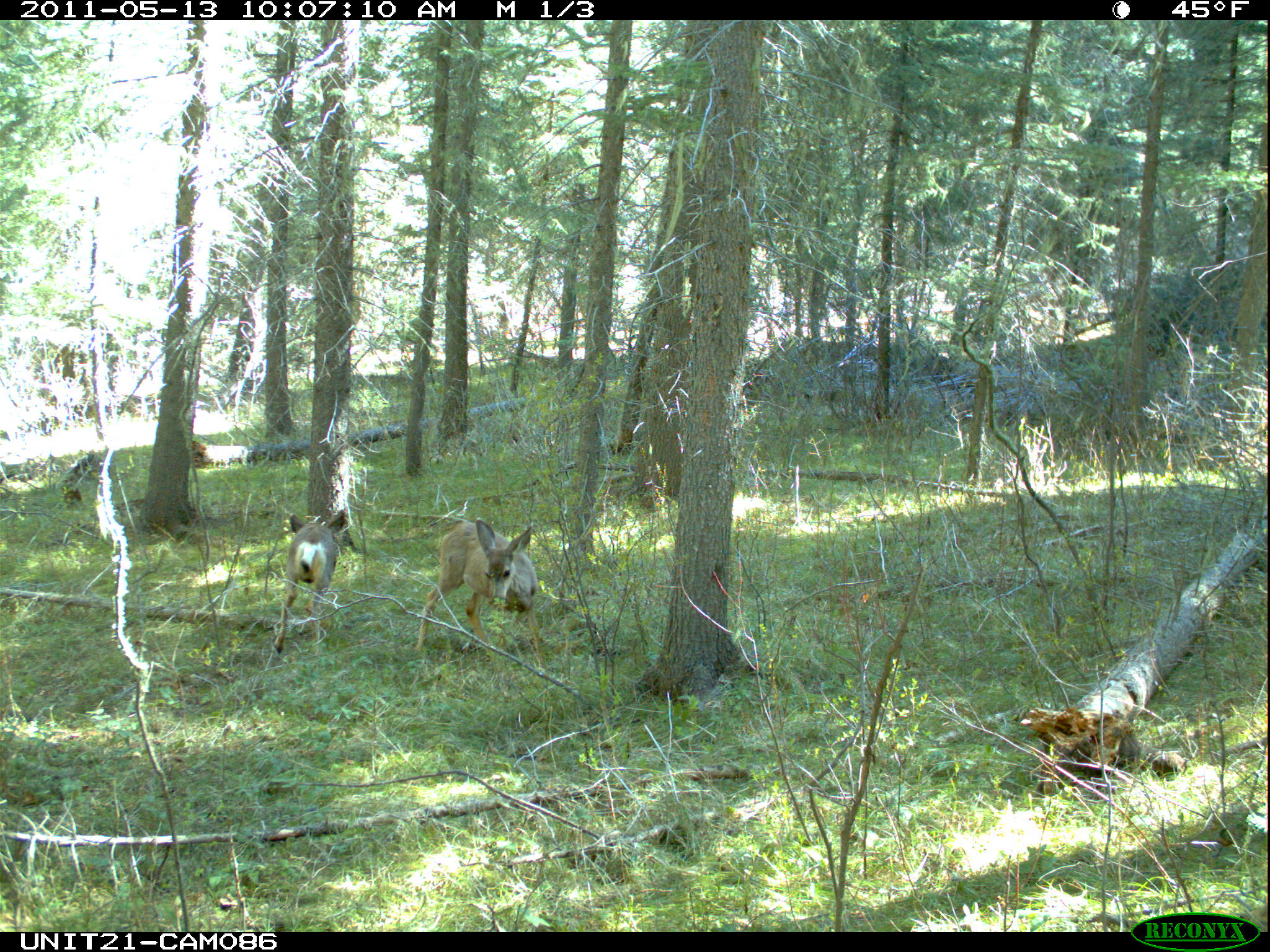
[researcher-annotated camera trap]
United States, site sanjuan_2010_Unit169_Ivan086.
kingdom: Animalia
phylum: Chordata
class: Mammalia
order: Artiodactyla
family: Cervidae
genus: Odocoileus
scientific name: Odocoileus hemionus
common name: mule deer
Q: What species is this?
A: Odocoileus hemionus (mule deer).